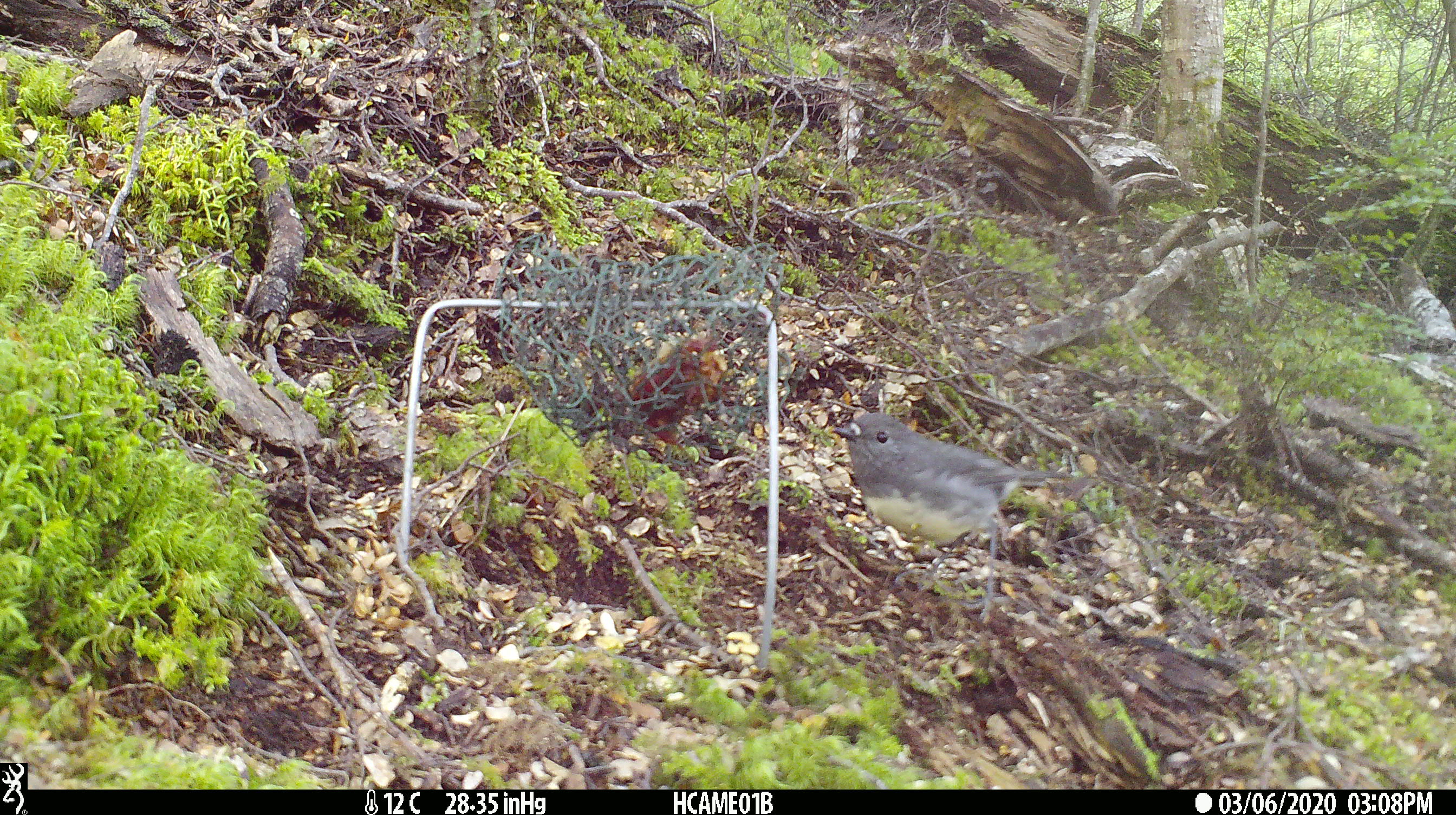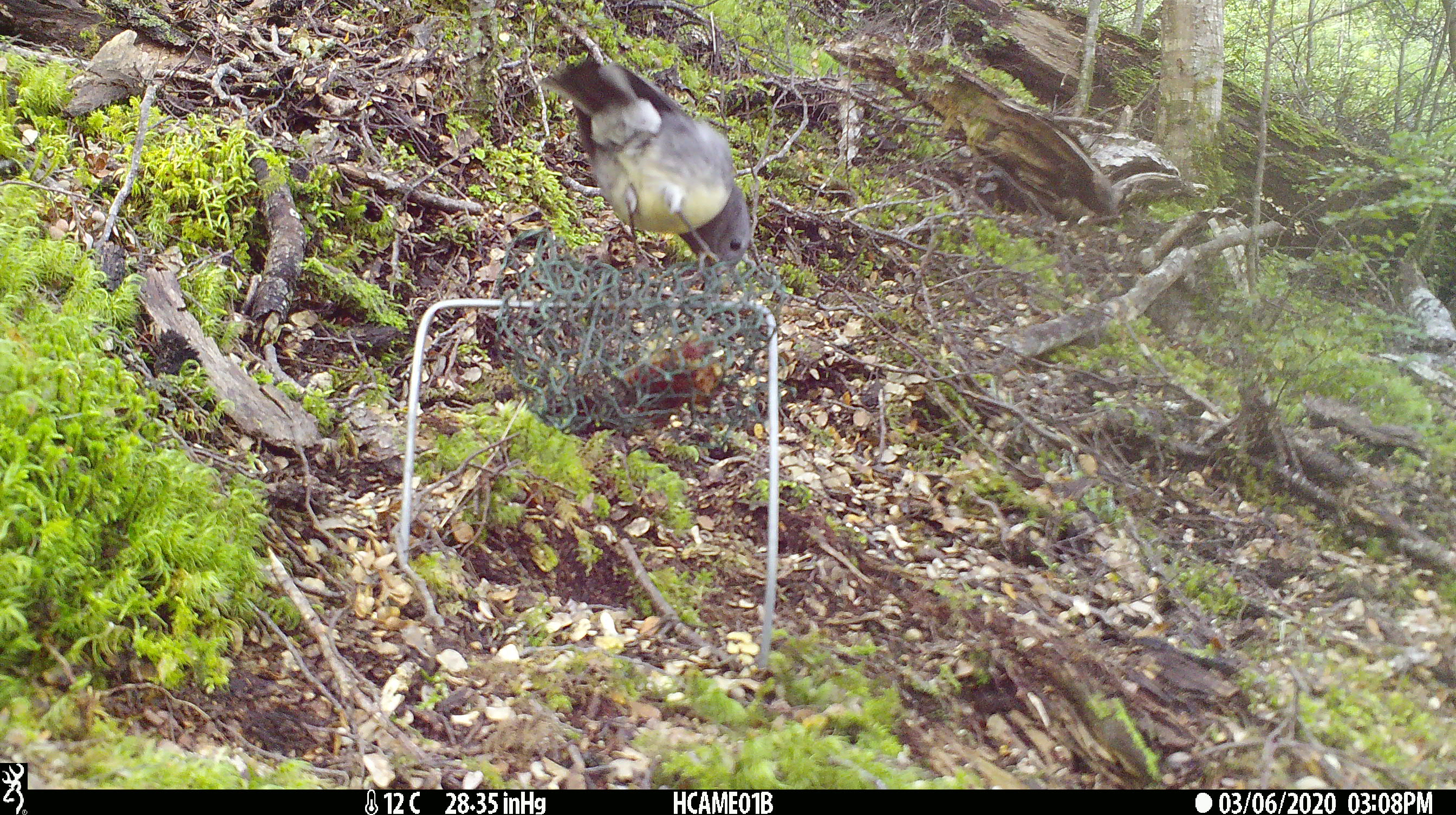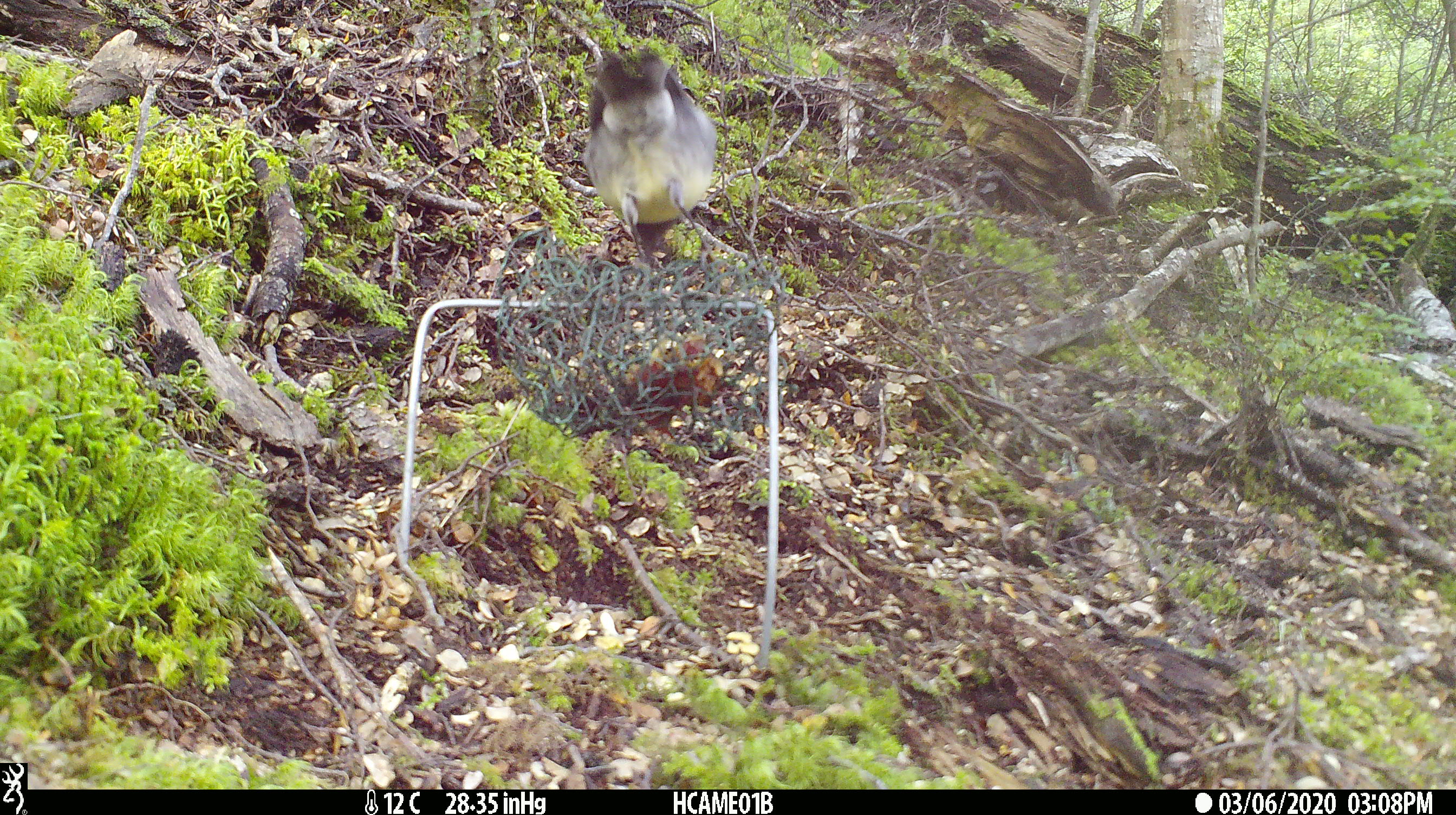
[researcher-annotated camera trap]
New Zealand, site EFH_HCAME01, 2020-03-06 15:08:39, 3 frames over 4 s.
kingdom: Animalia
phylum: Chordata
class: Aves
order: Passeriformes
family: Petroicidae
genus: Petroica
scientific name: Petroica australis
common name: new zealand robin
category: robin